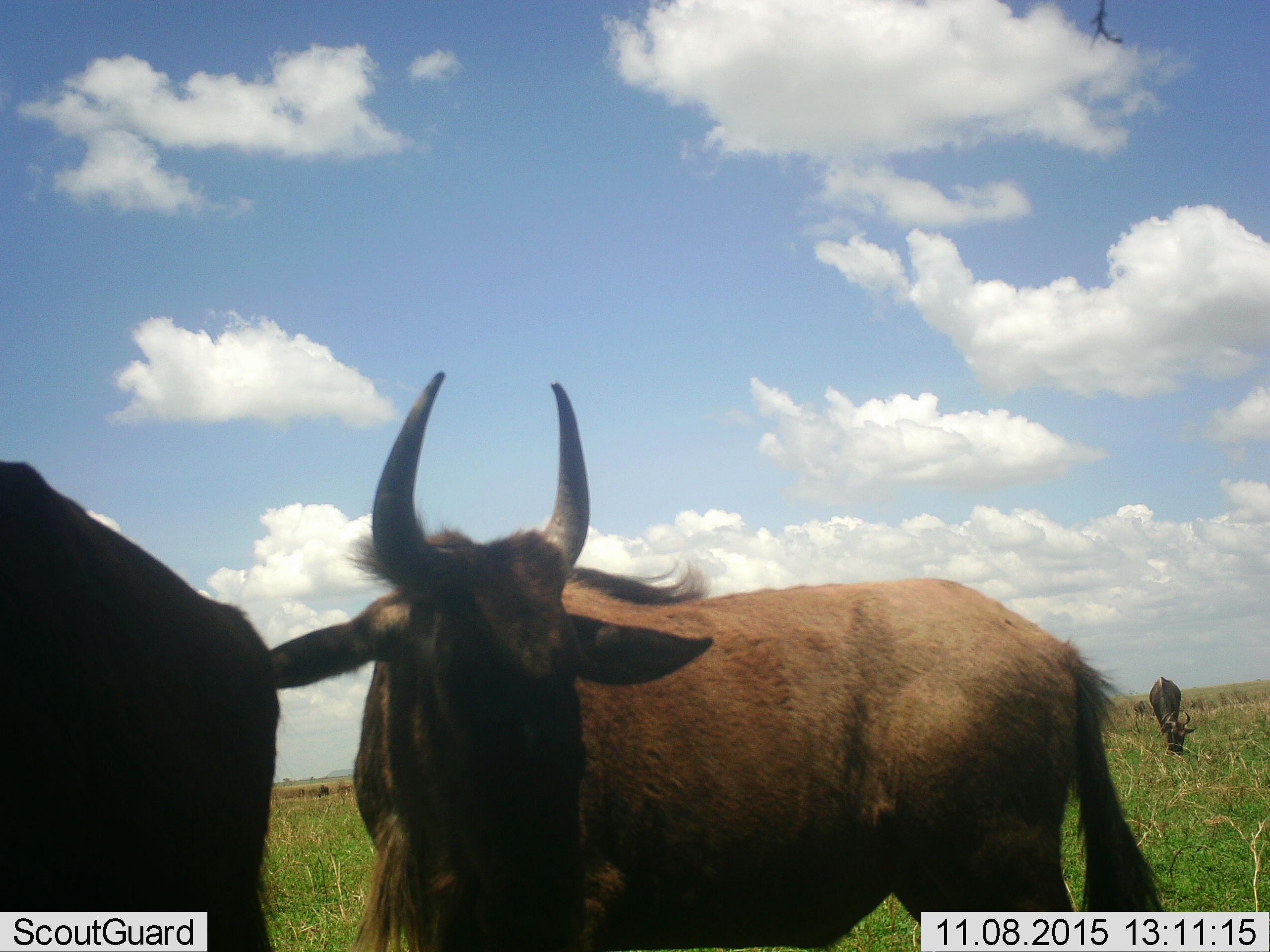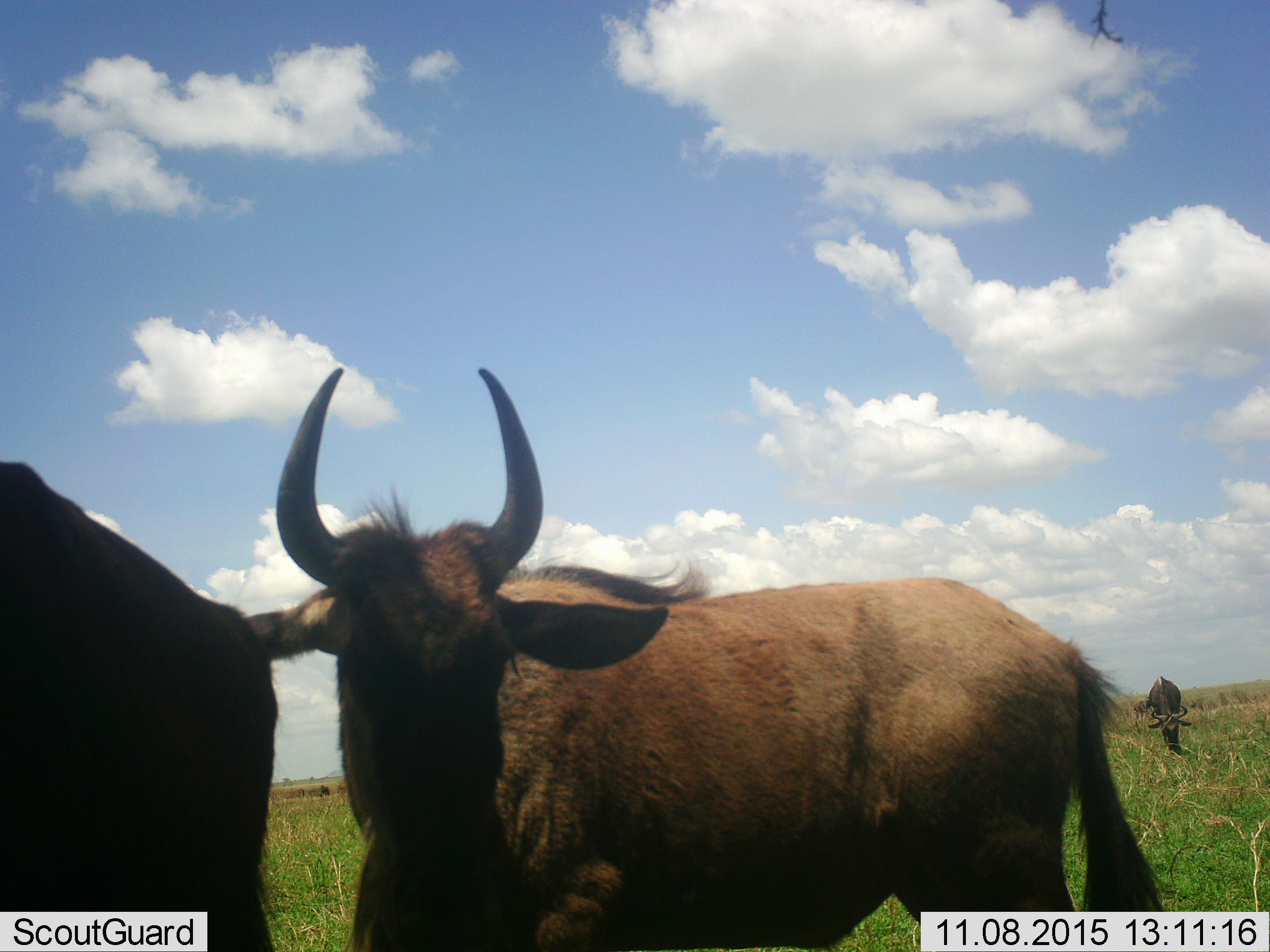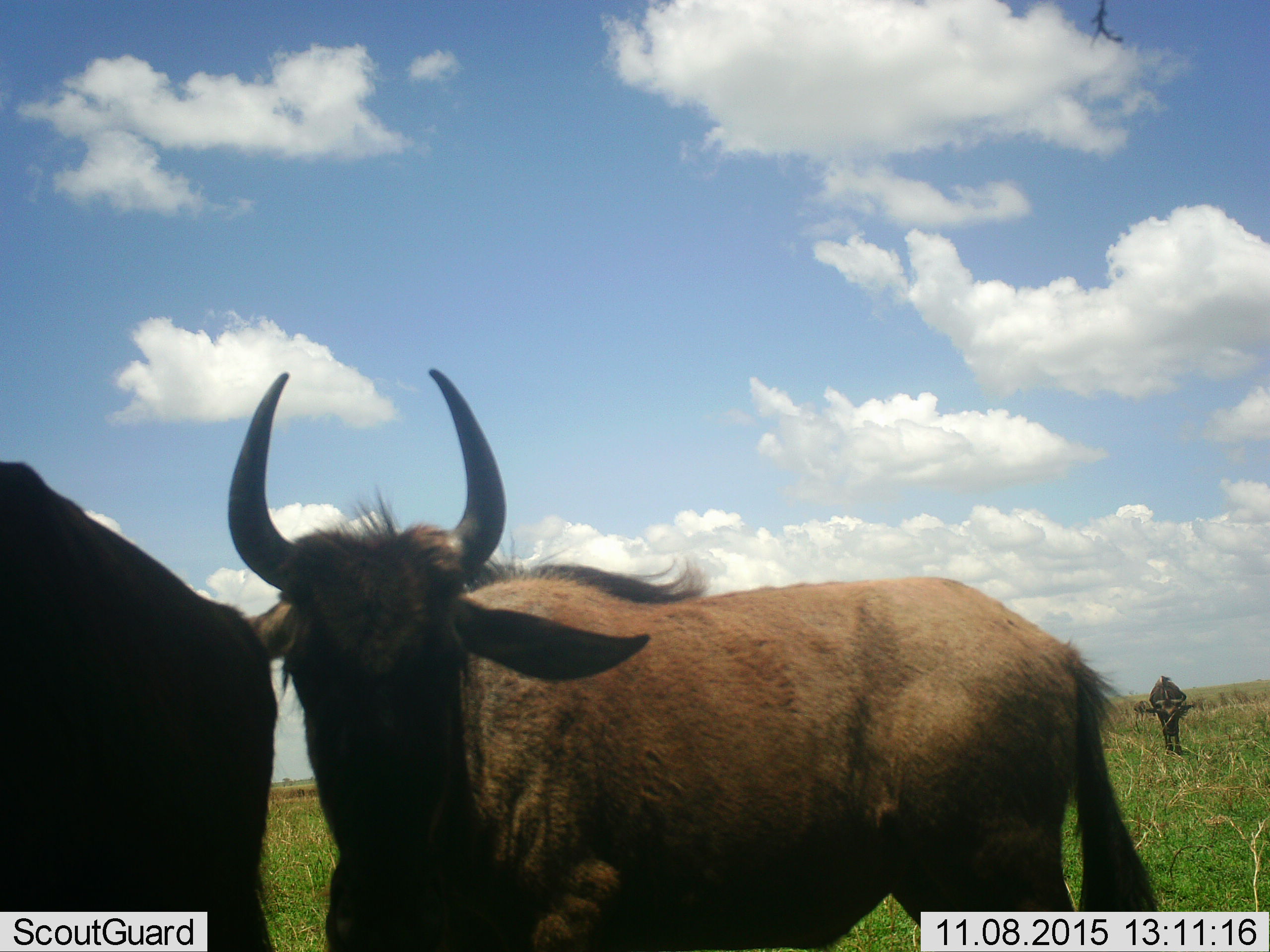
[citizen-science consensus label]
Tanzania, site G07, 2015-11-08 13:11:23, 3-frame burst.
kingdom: Animalia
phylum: Chordata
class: Mammalia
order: Artiodactyla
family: Bovidae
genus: Connochaetes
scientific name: Connochaetes taurinus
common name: blue wildebeest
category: wildebeest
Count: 3.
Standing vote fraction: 100%.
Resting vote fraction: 0%.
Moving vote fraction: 11%.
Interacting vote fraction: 11%.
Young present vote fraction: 22%.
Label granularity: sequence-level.